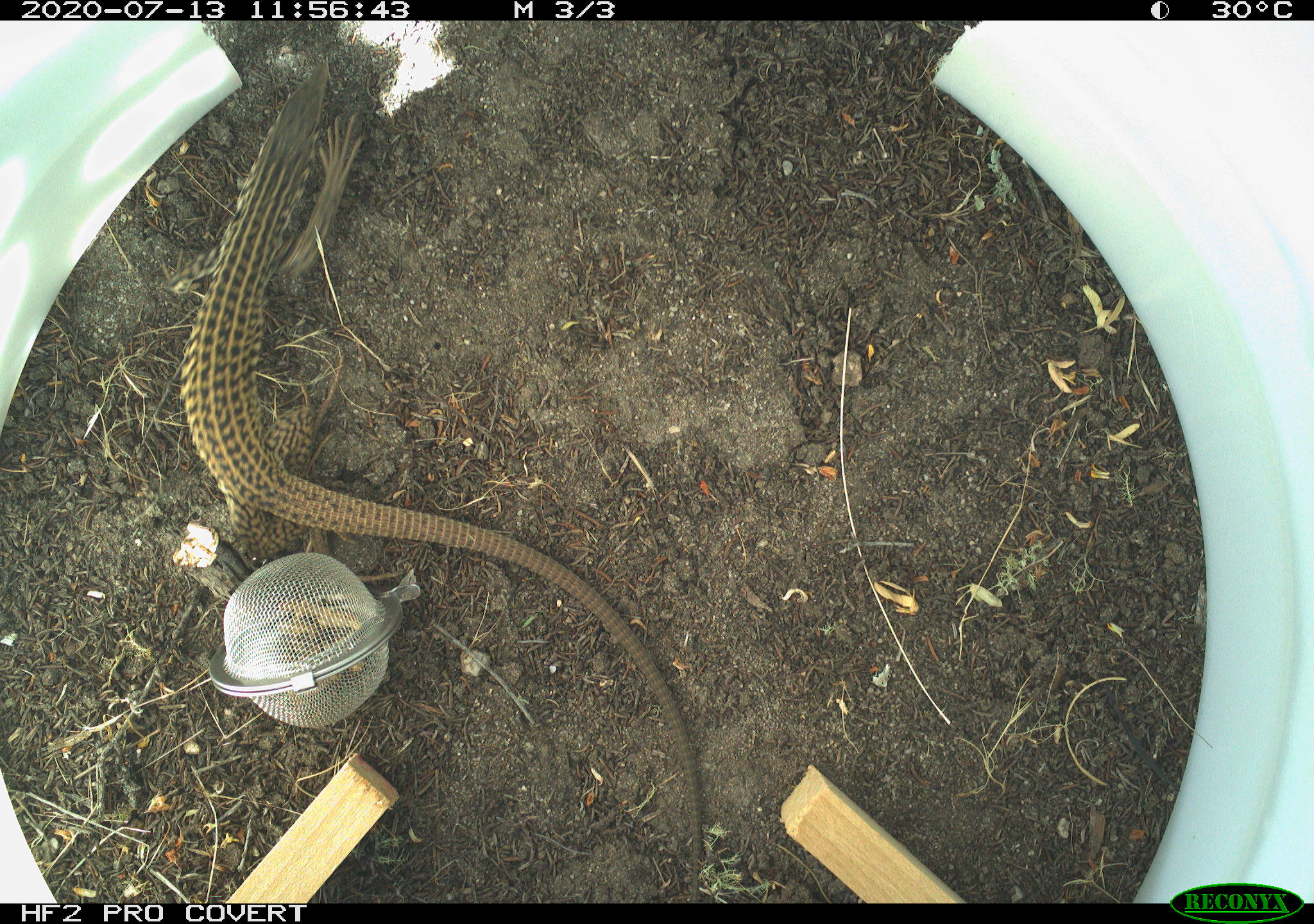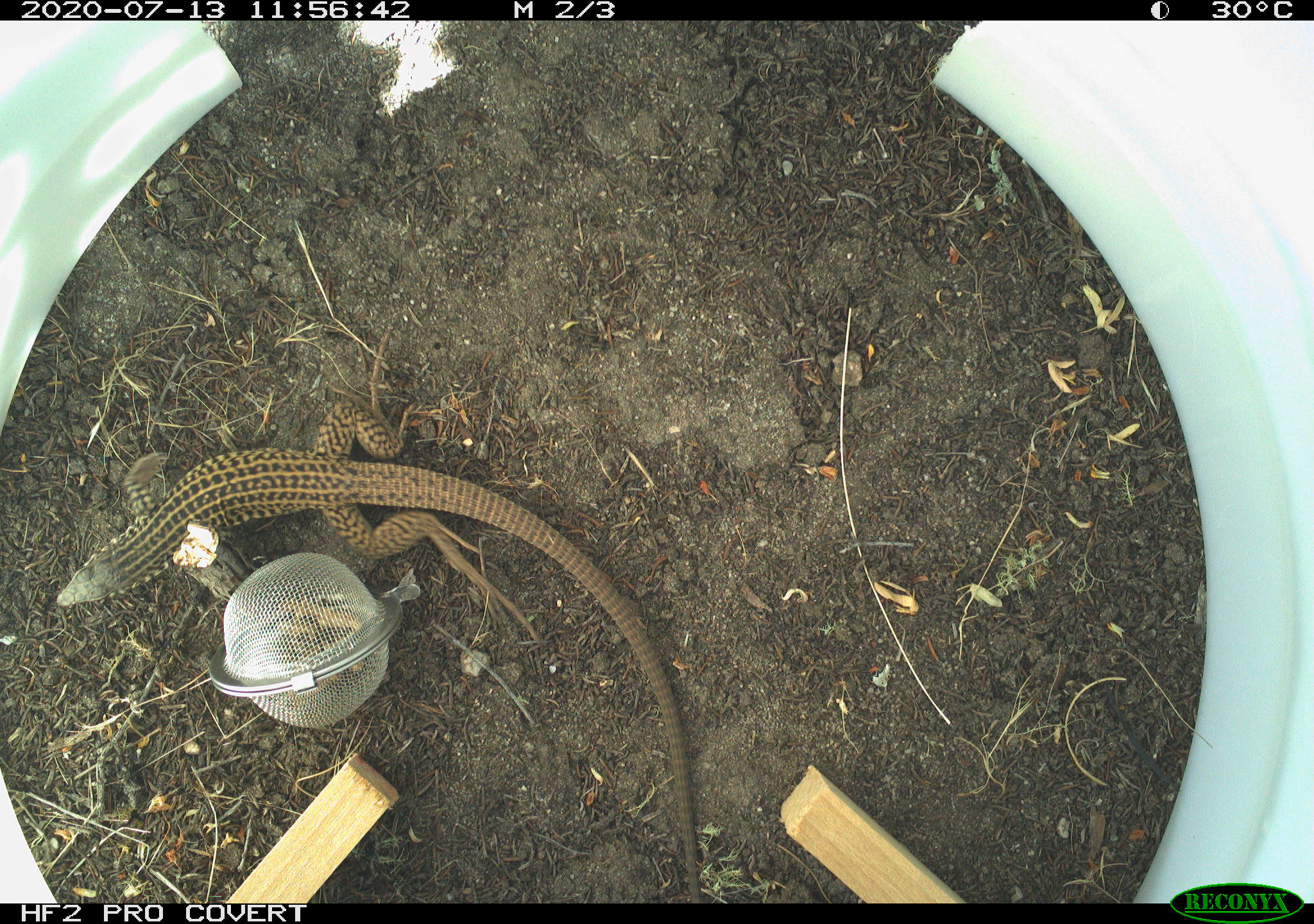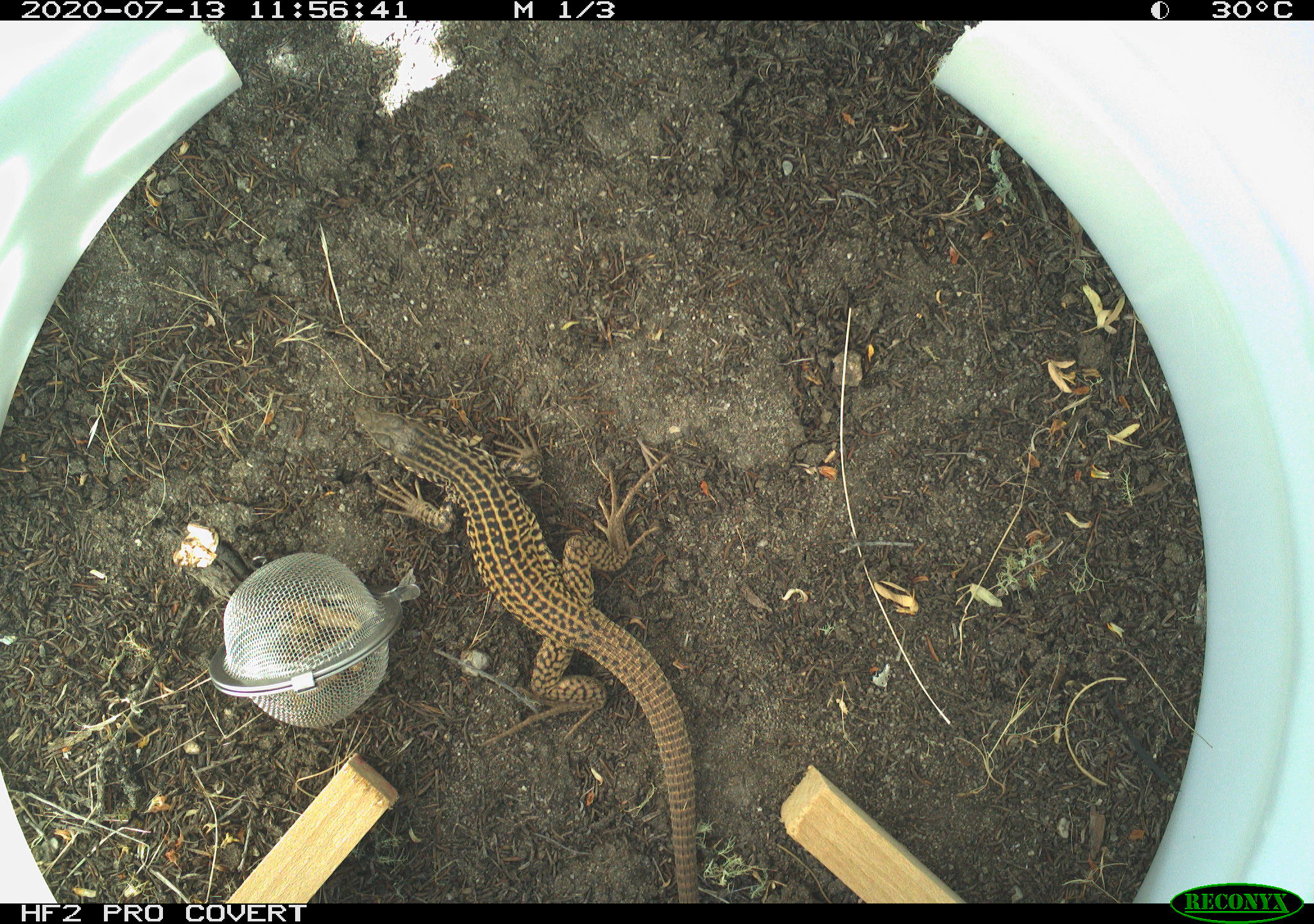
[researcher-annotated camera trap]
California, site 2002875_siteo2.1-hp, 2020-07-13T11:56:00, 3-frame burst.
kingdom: Animalia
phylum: Chordata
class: Reptilia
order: Squamata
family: Teiidae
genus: Aspidoscelis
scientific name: Aspidoscelis tigris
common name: western whiptail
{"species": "western whiptail (Aspidoscelis tigris)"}